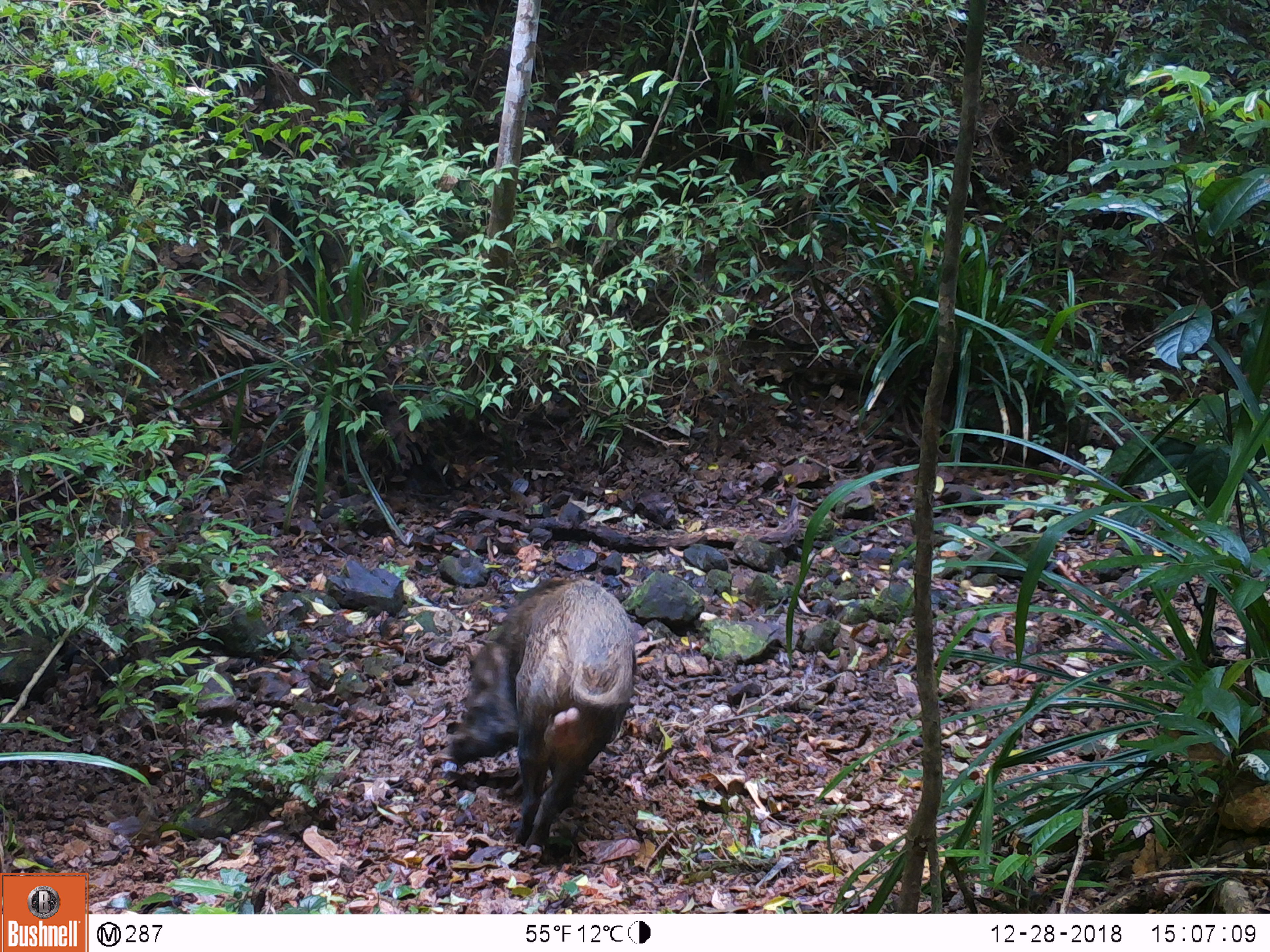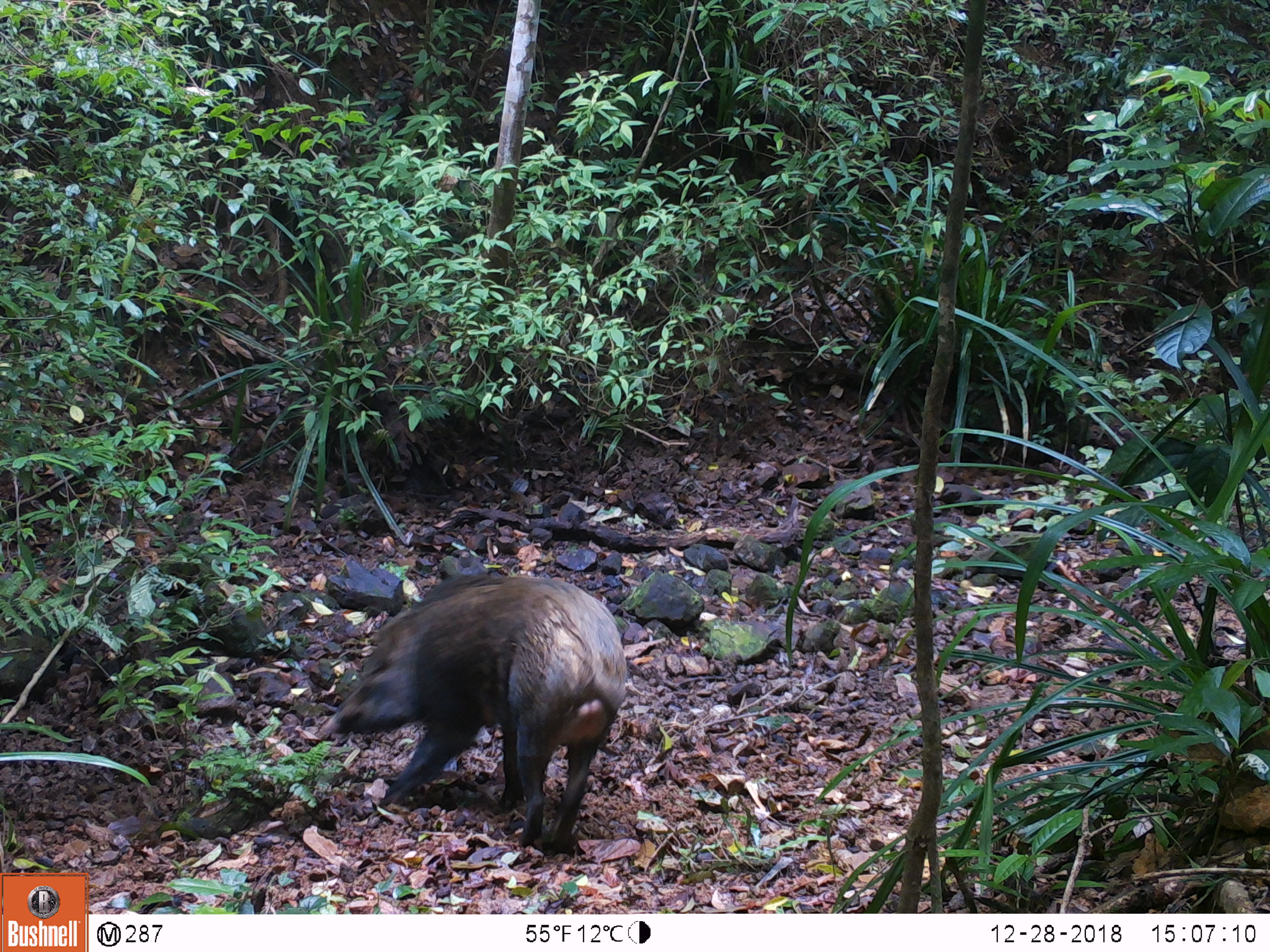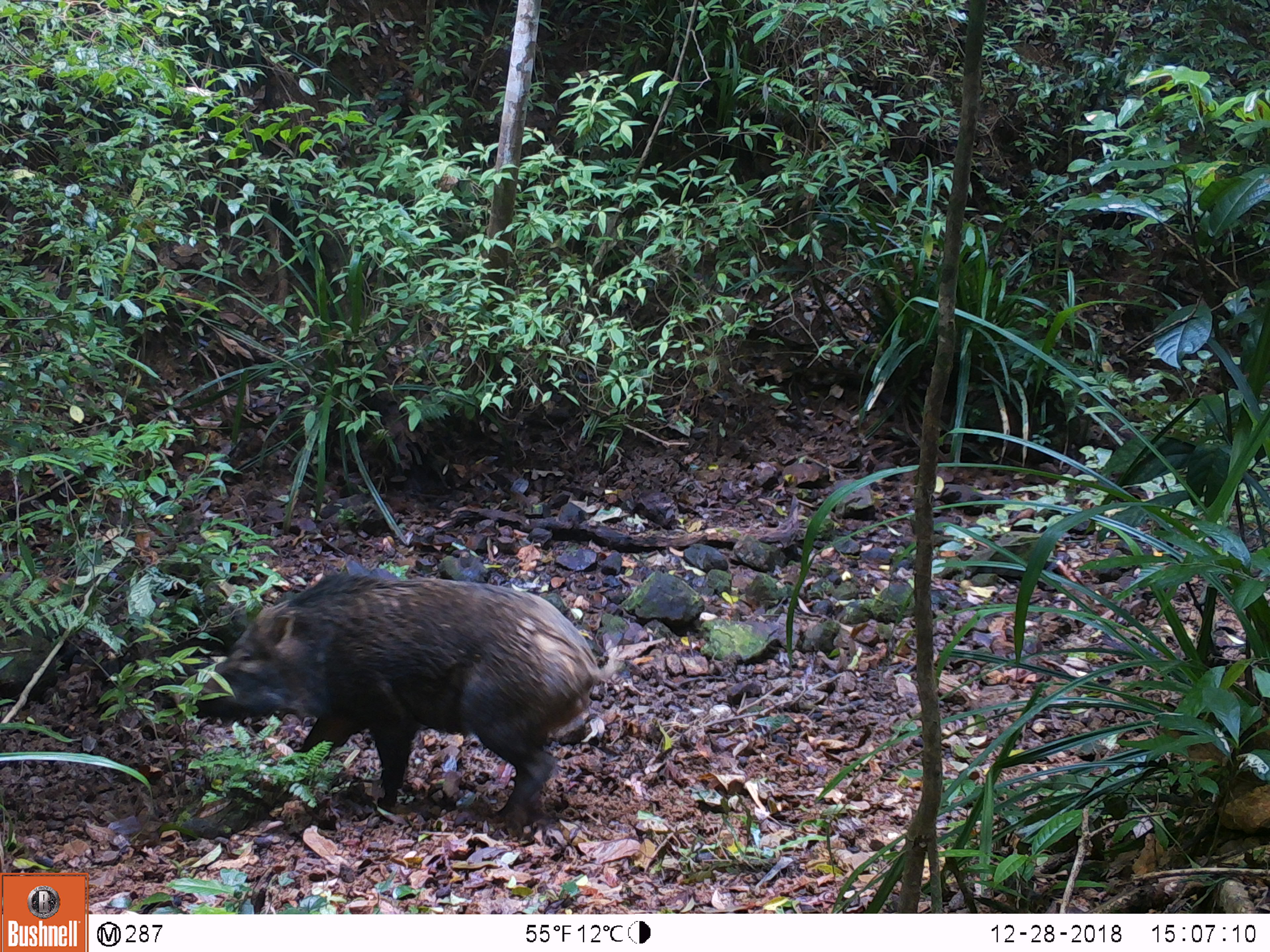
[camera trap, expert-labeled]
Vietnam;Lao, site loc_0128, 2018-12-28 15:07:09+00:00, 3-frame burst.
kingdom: Animalia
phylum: Chordata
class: Mammalia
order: Artiodactyla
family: Suidae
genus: Sus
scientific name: Sus scrofa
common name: eurasian wild pig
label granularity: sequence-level